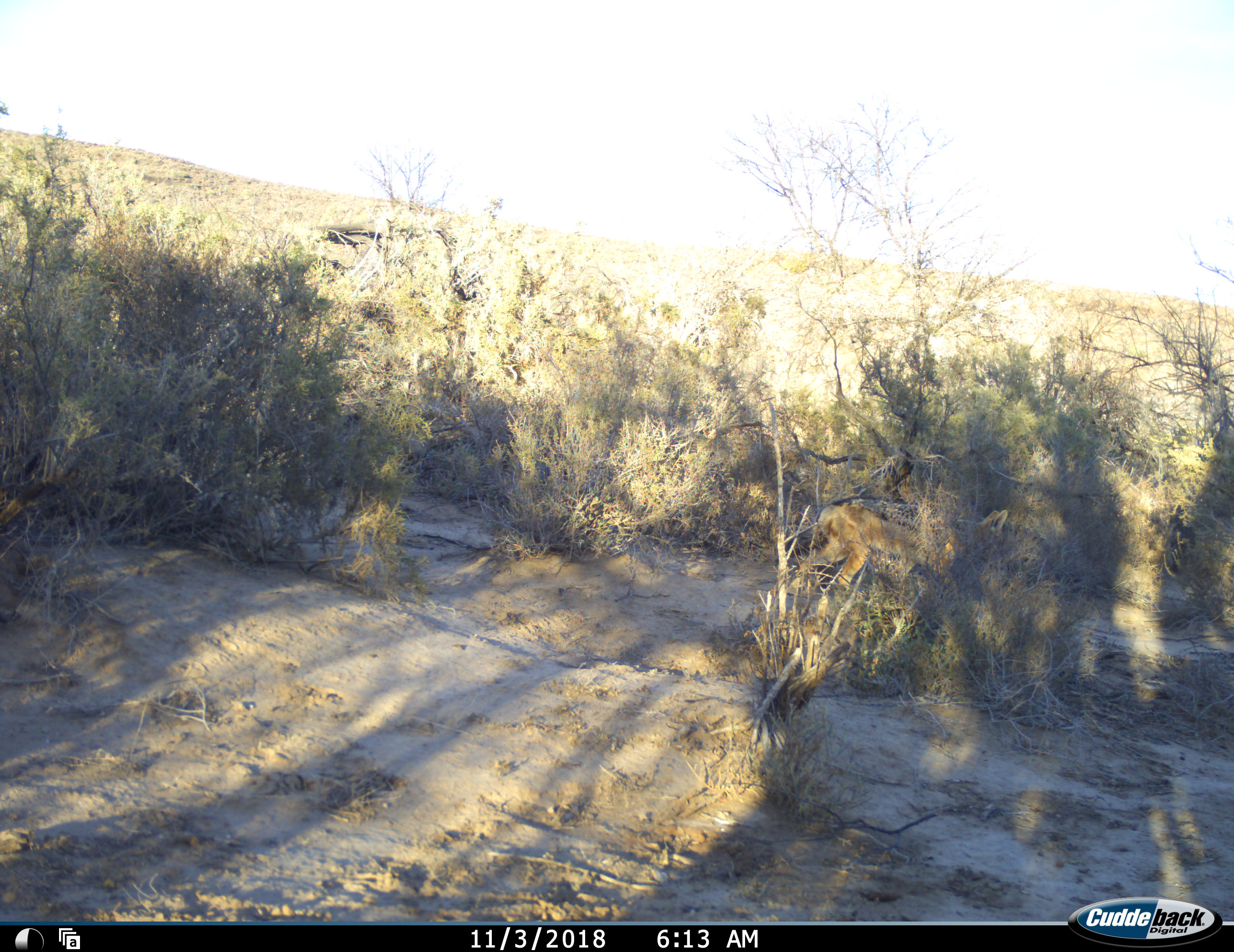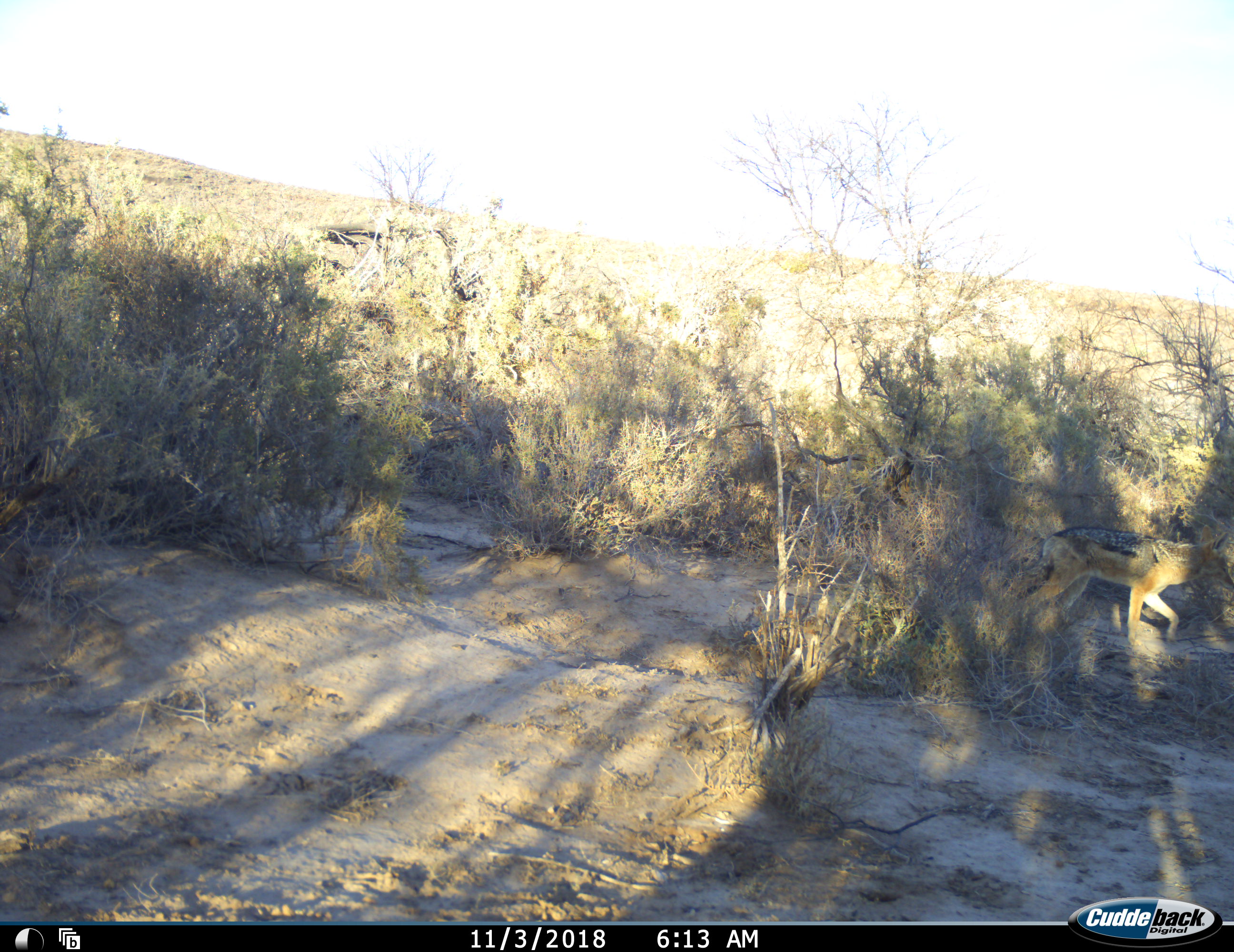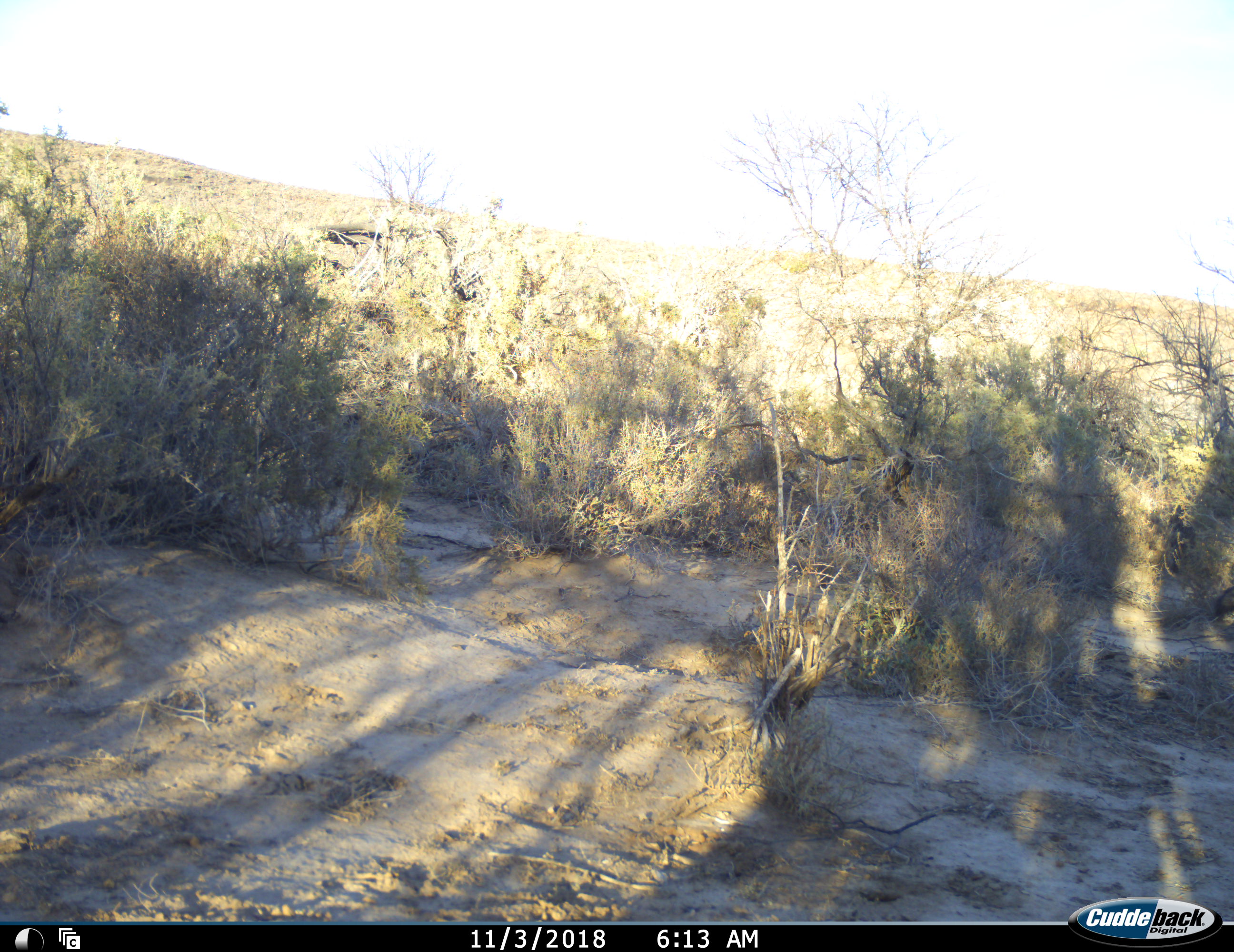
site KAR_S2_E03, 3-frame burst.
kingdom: Animalia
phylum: Chordata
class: Mammalia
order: Carnivora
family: Canidae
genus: Lupulella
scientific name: Lupulella mesomelas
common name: black-backed jackal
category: jackalblackbacked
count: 1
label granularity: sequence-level